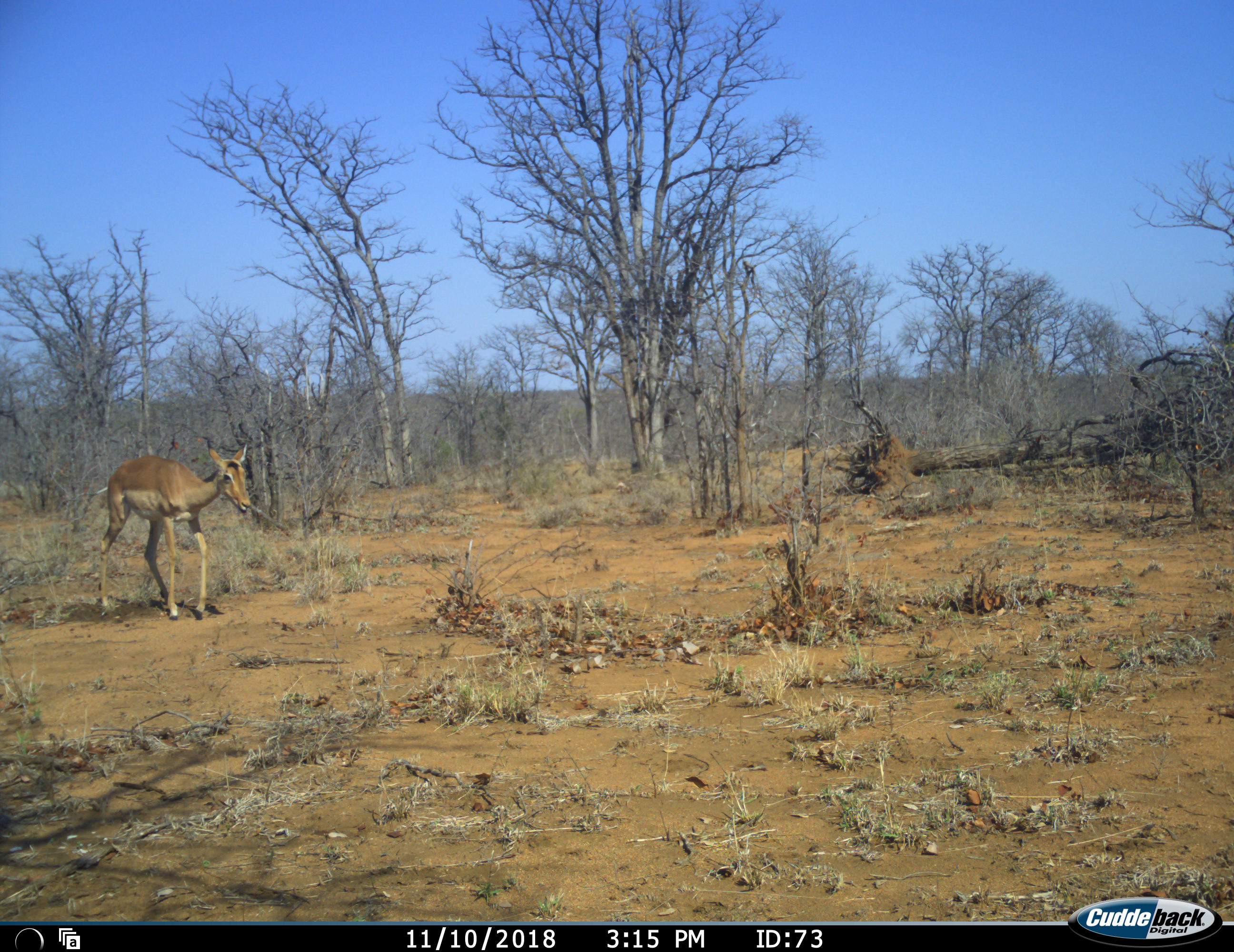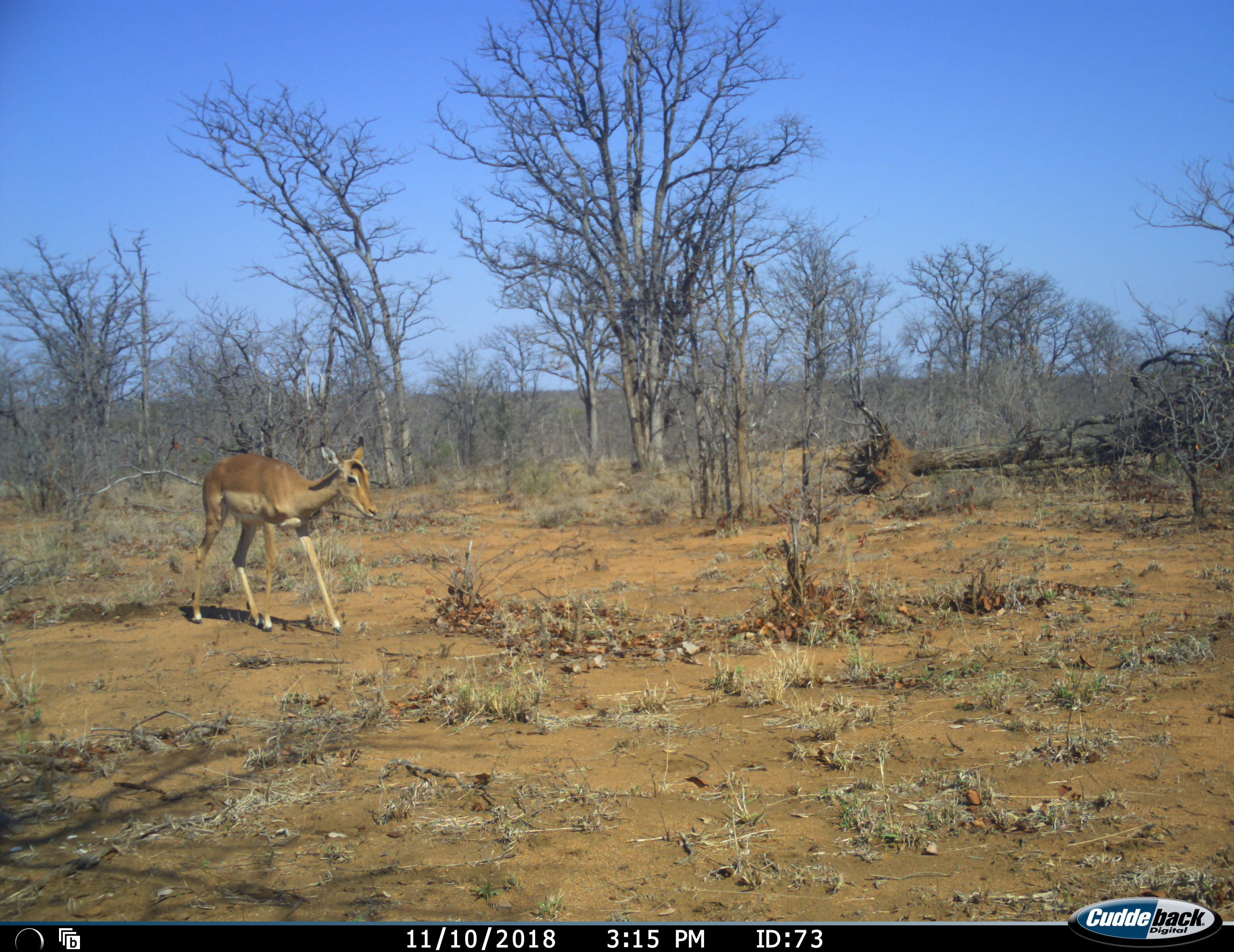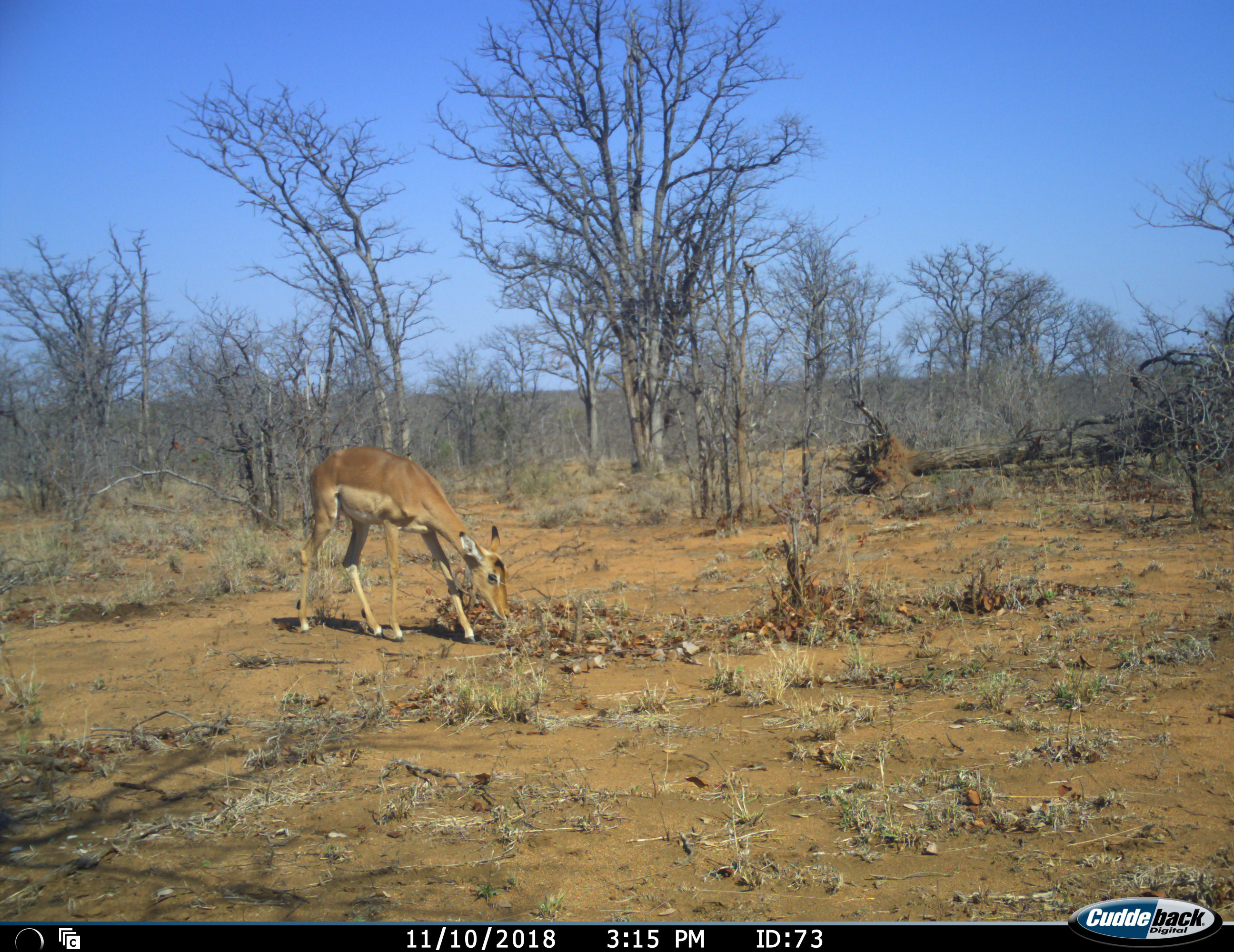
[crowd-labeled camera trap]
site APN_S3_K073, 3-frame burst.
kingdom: Animalia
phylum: Chordata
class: Mammalia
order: Artiodactyla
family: Bovidae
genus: Aepyceros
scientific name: Aepyceros melampus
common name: impala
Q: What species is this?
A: Impala (Aepyceros melampus).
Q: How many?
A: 1.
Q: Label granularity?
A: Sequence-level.